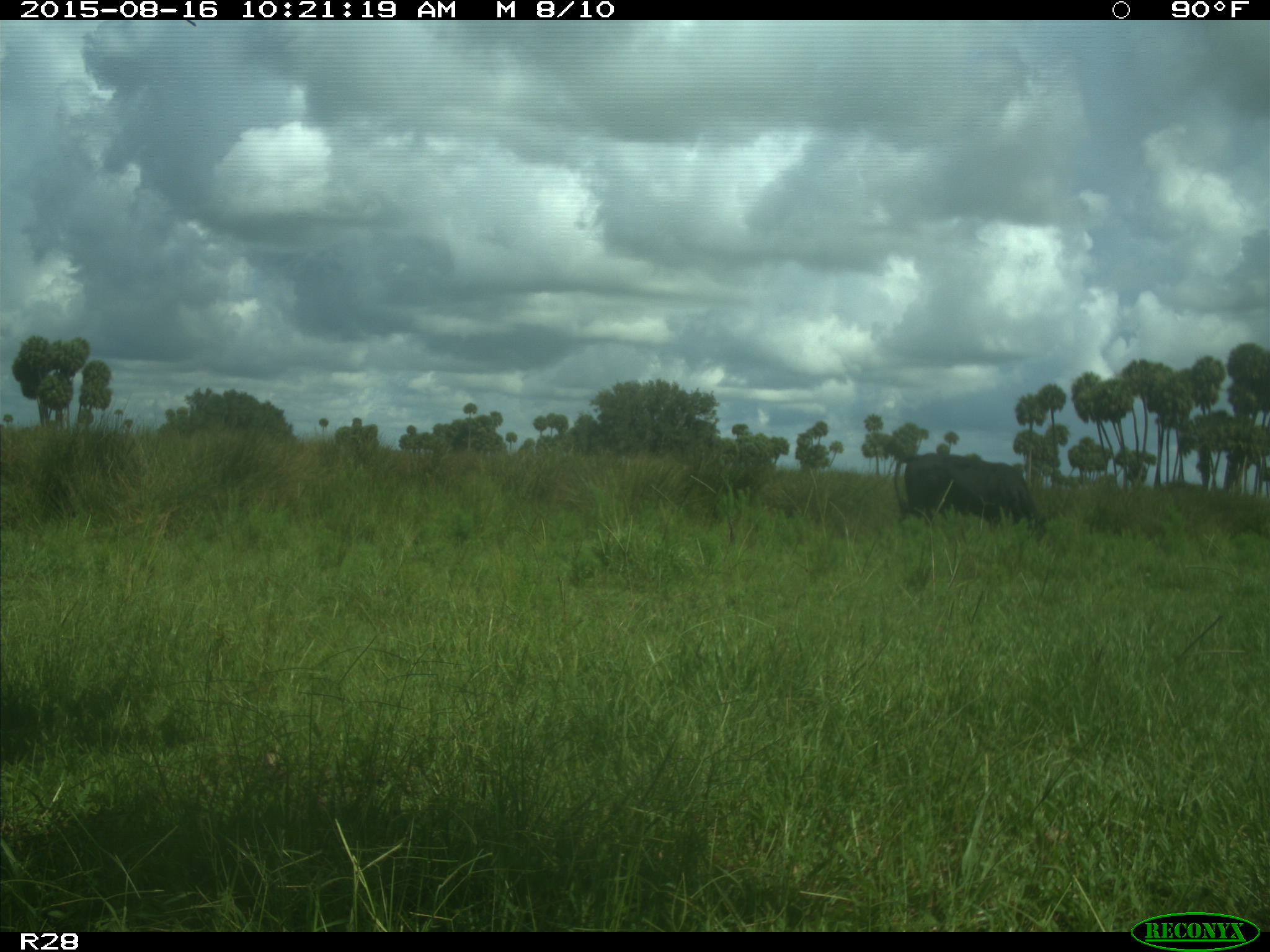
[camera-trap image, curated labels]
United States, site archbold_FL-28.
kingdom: Animalia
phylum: Chordata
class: Mammalia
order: Artiodactyla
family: Bovidae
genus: Bos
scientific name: Bos taurus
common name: domestic cow